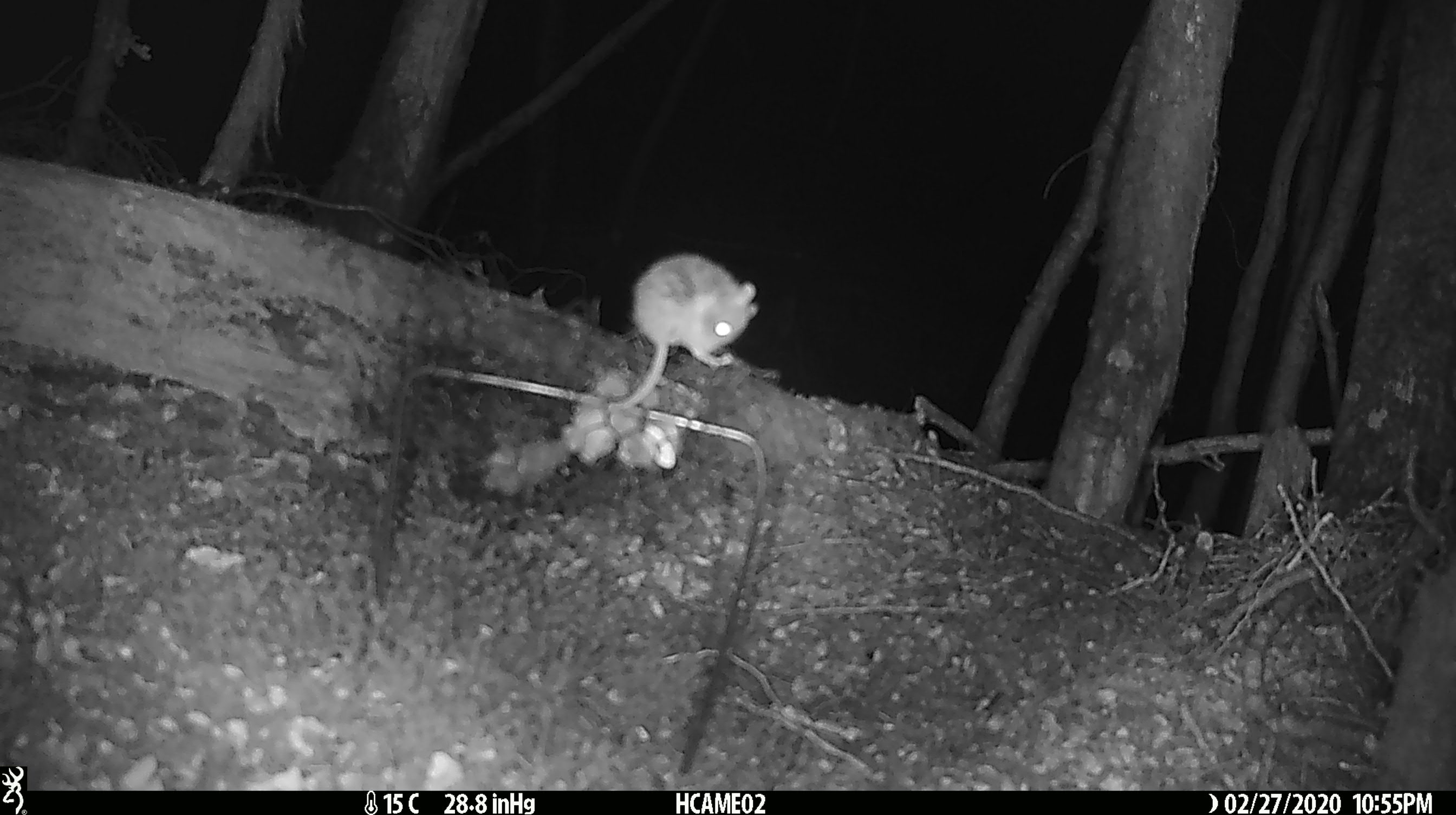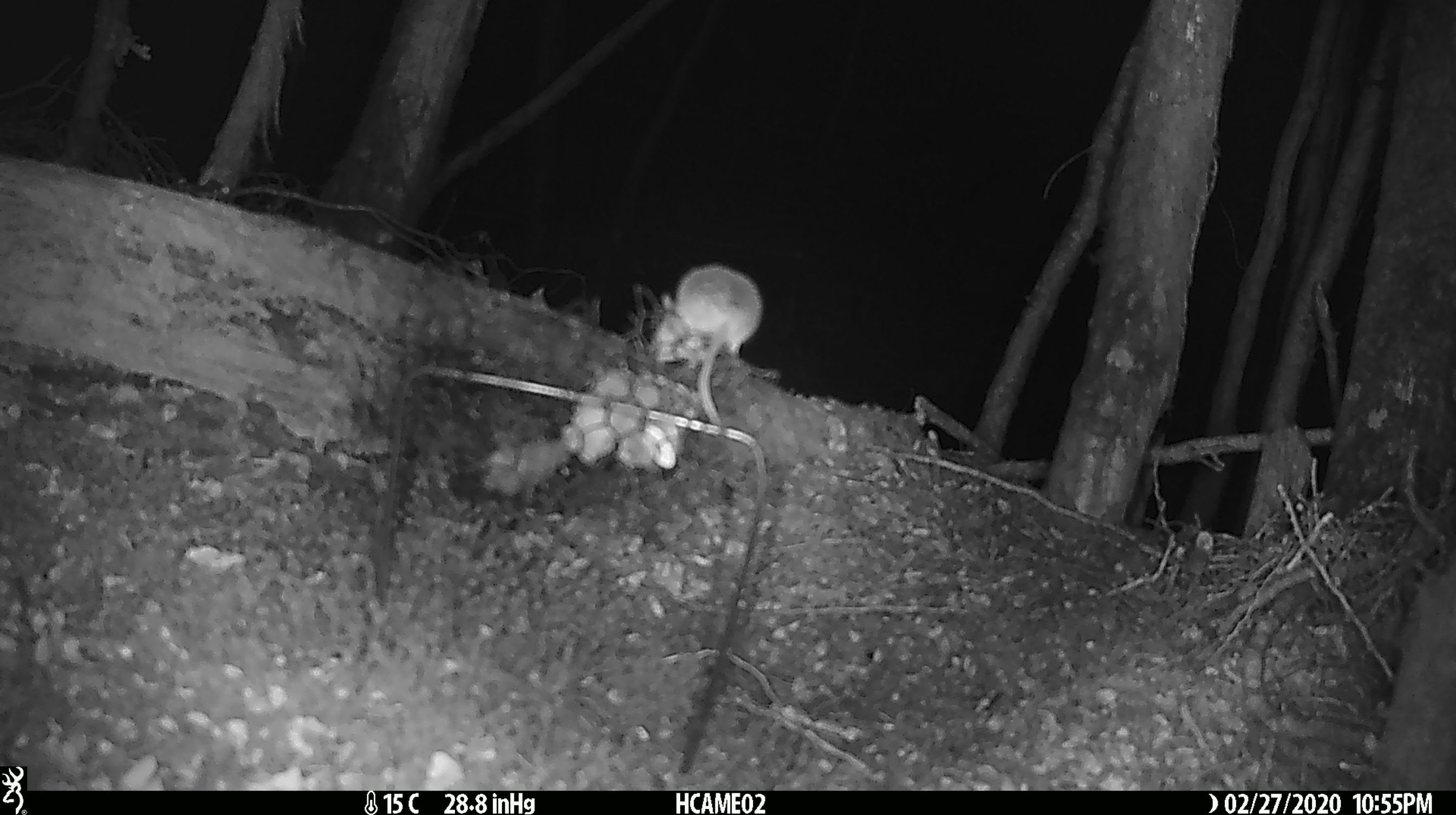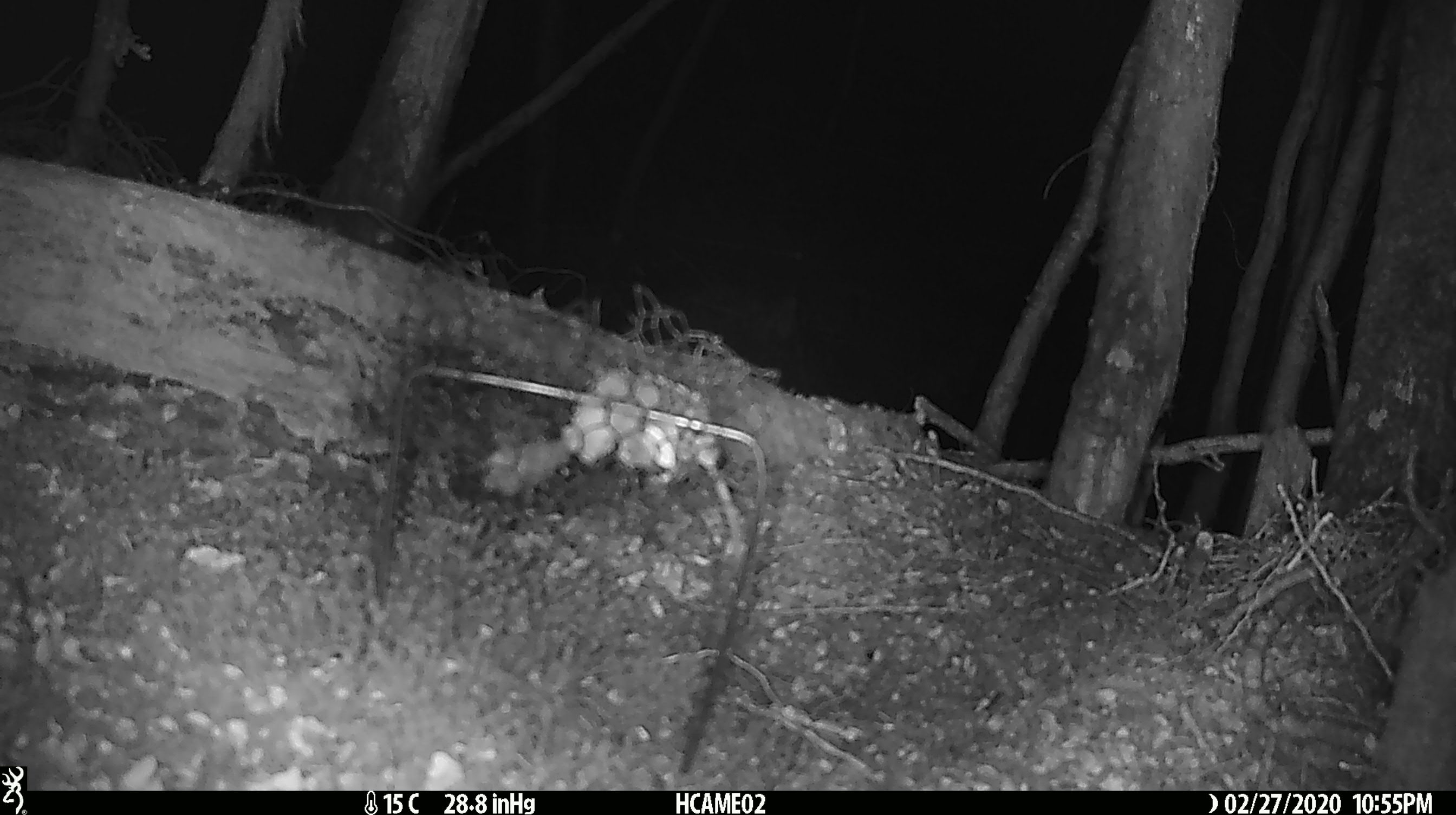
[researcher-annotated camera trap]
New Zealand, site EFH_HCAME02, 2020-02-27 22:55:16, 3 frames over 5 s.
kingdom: Animalia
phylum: Chordata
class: Mammalia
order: Rodentia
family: Muridae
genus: Mus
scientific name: Mus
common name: mouse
Mouse (Mus).